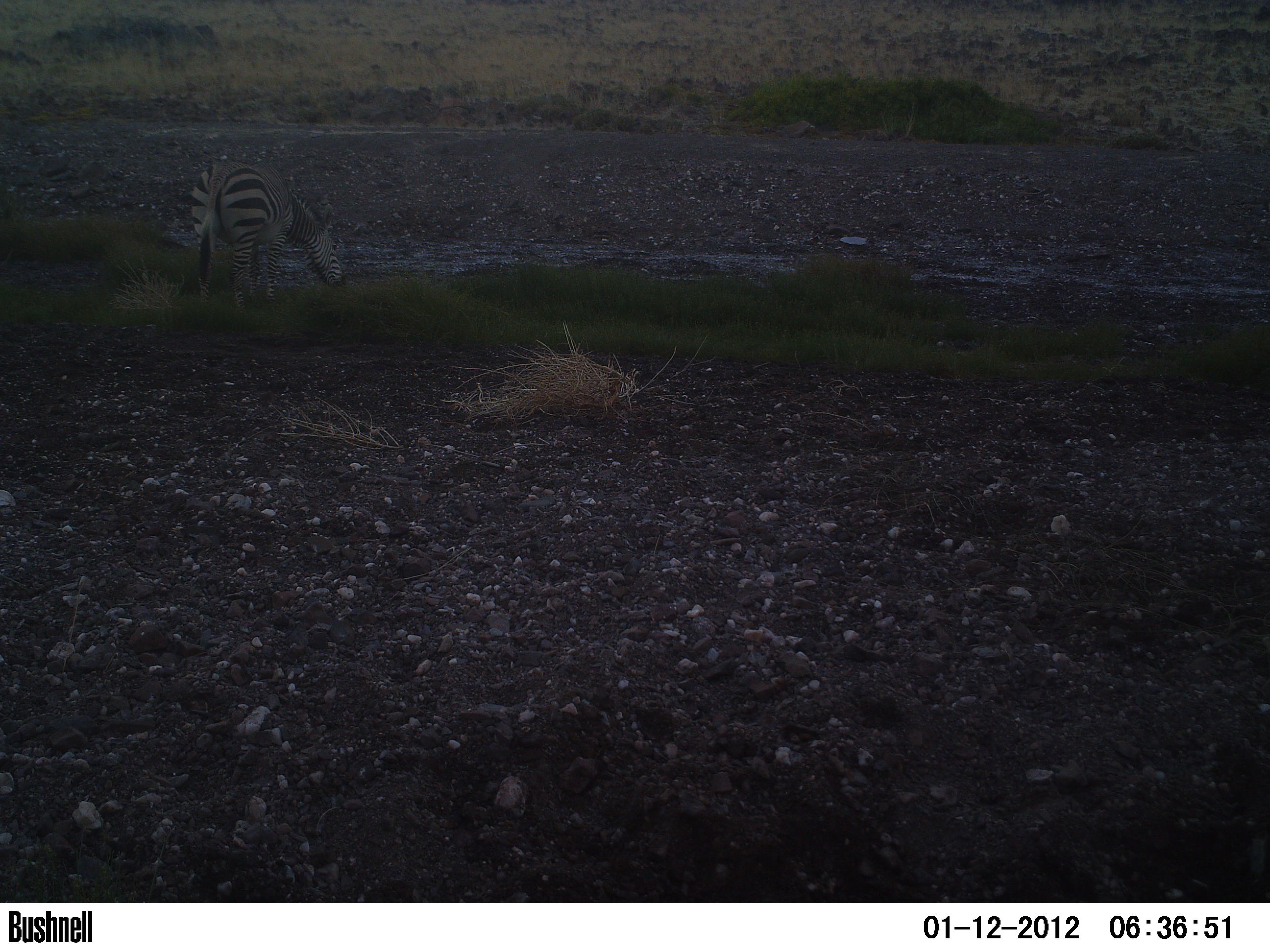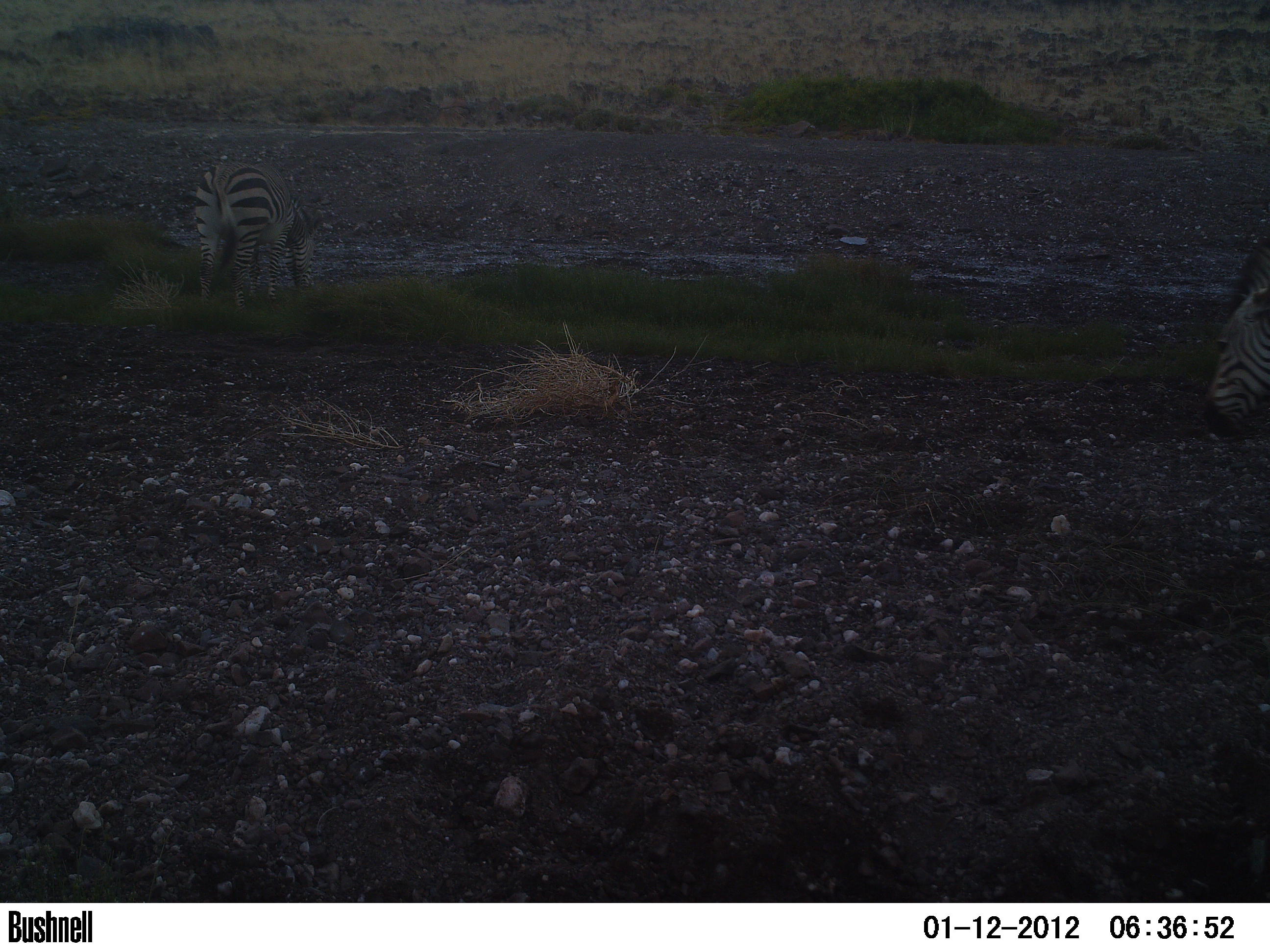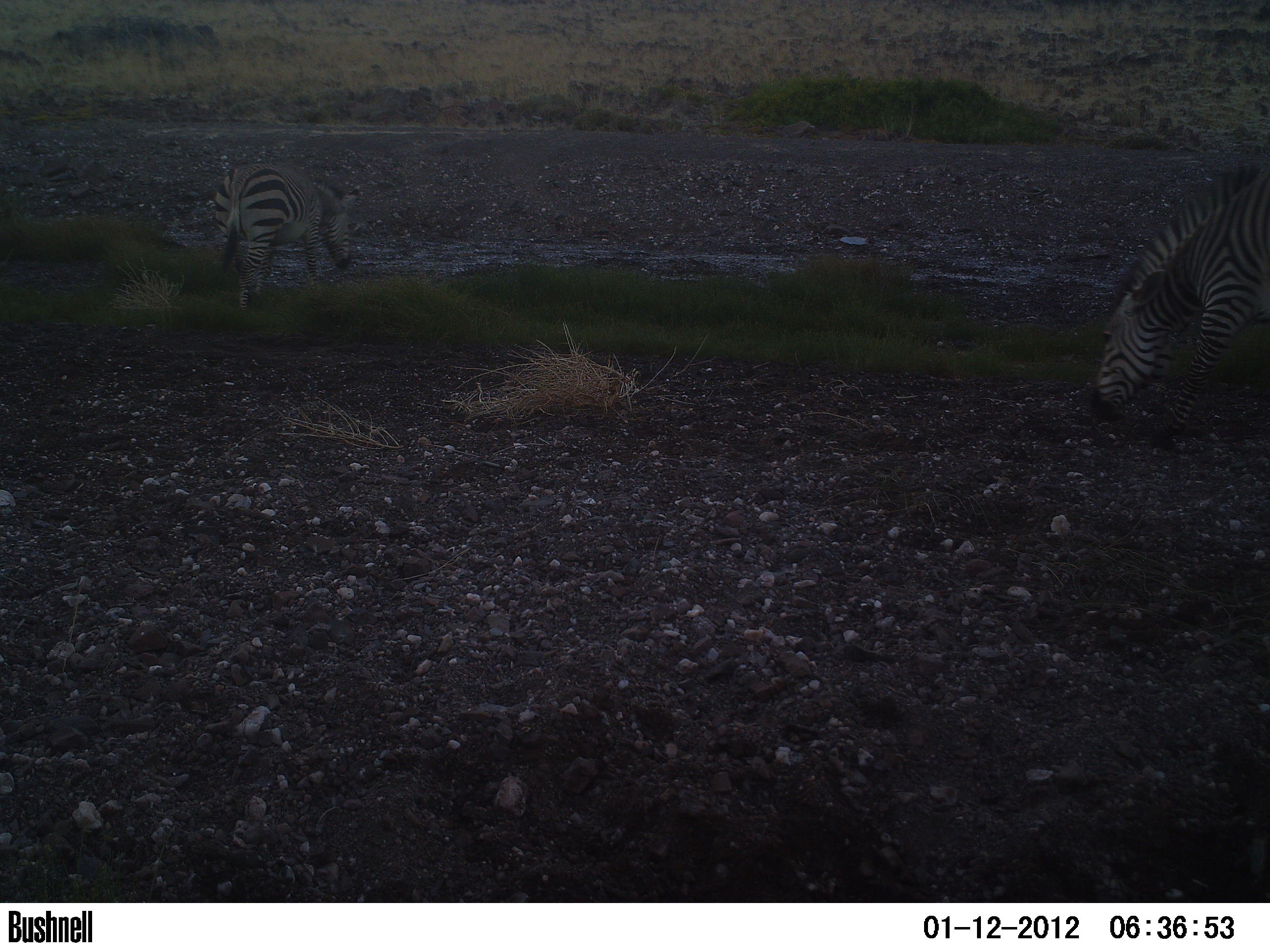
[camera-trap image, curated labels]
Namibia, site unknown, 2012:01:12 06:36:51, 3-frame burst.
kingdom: Animalia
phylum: Chordata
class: Mammalia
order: Perissodactyla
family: Equidae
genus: Equus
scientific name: Equus zebra hartmannae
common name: hartmann's mountain zebra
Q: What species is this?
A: Equus zebra hartmannae (hartmann's mountain zebra).